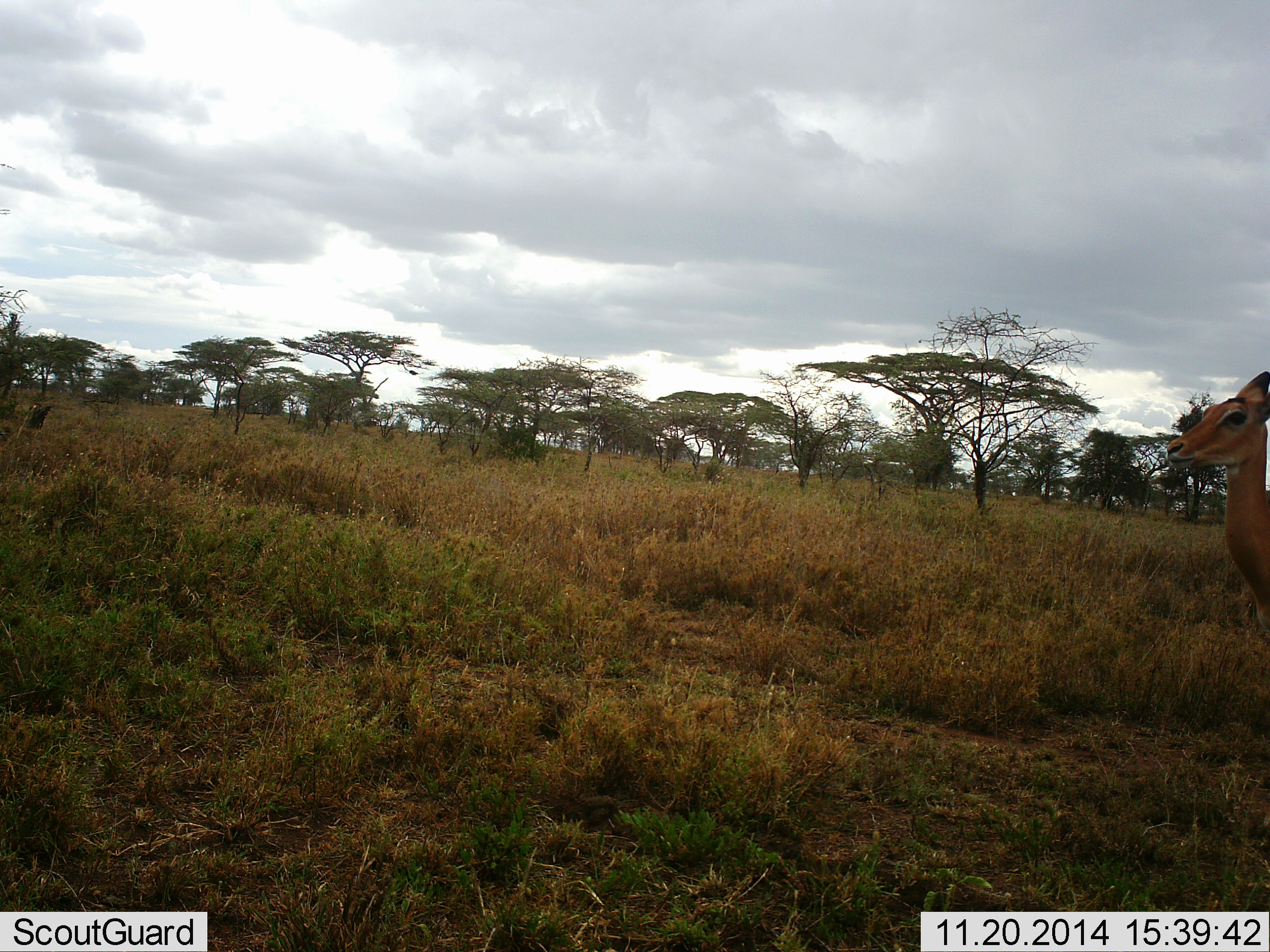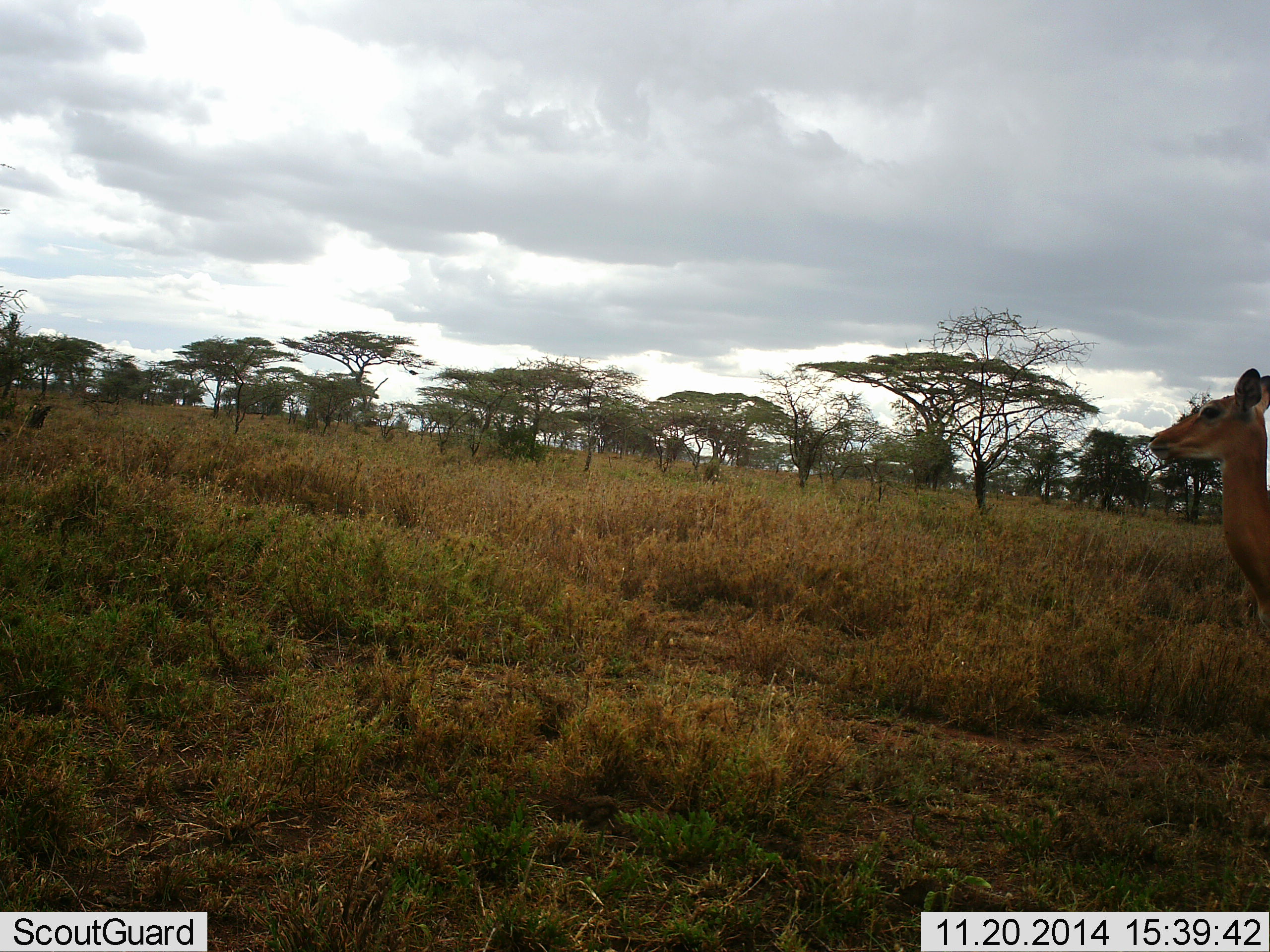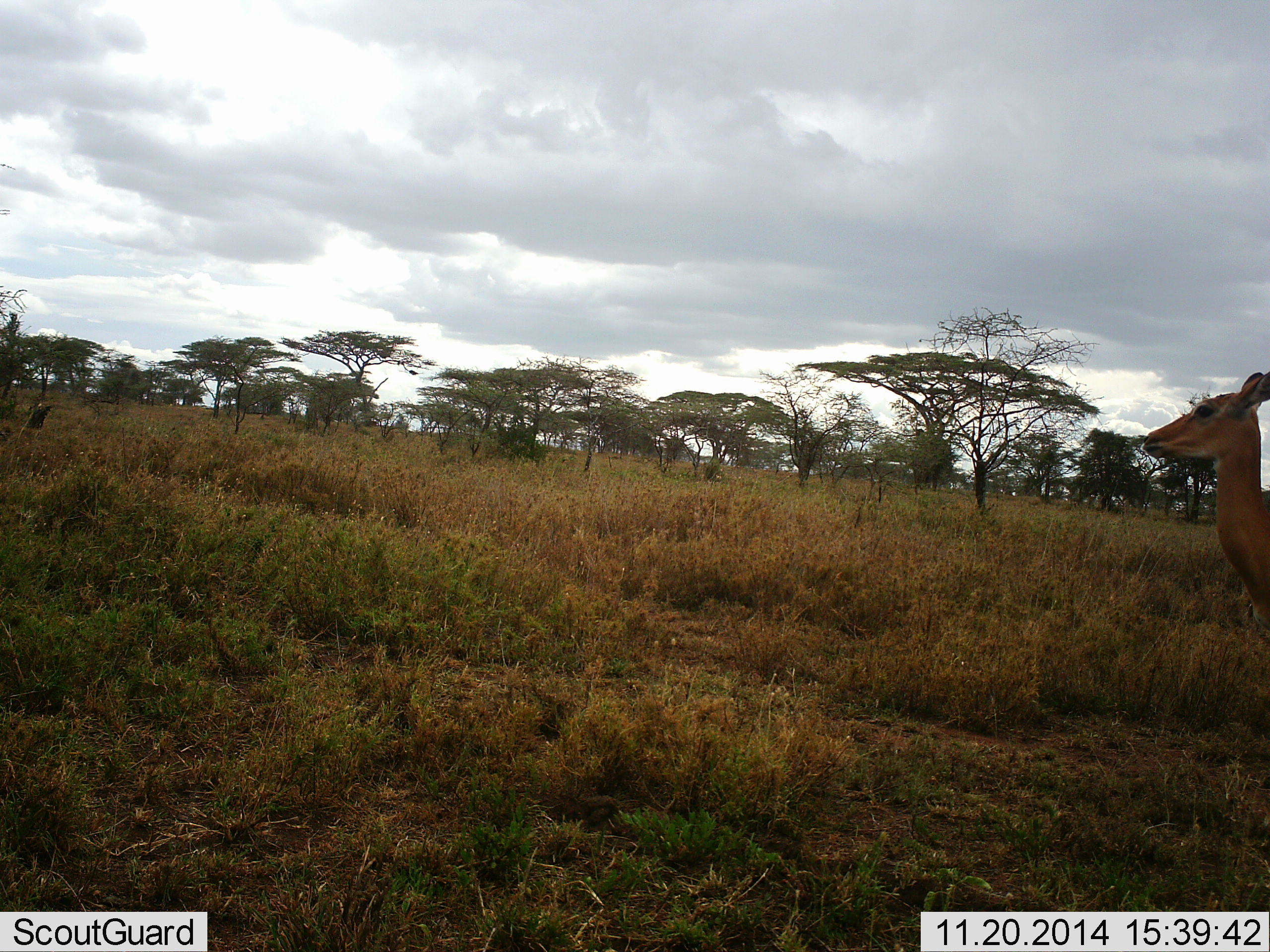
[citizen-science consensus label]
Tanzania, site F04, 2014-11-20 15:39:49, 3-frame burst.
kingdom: Animalia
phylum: Chordata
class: Mammalia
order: Artiodactyla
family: Bovidae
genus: Aepyceros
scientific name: Aepyceros melampus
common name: impala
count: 1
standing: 80%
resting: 0%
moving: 20%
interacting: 0%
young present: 0%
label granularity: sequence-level